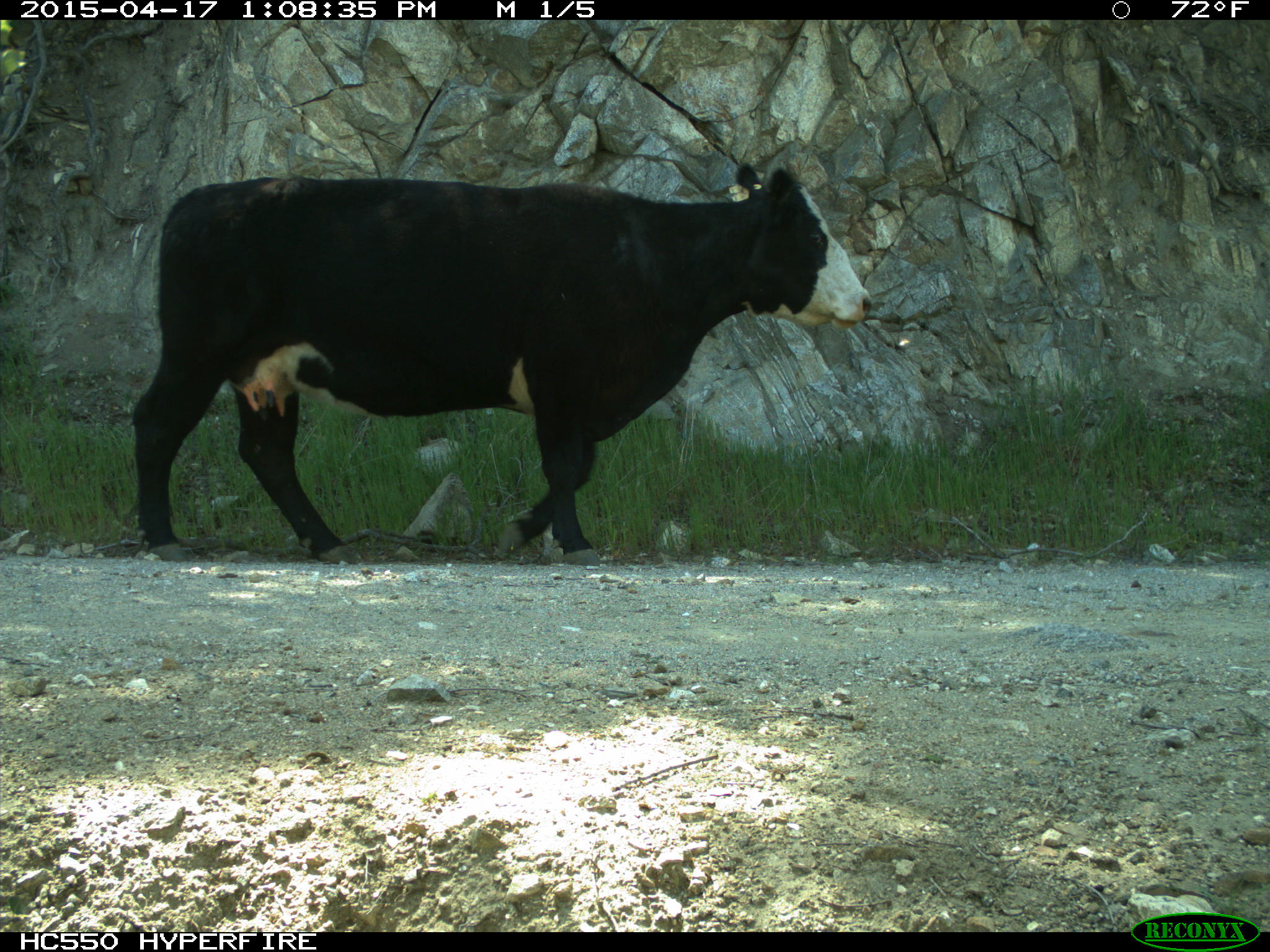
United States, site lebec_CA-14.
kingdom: Animalia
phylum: Chordata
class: Mammalia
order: Artiodactyla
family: Bovidae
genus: Bos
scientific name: Bos taurus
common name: domestic cow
Bos taurus (domestic cow).